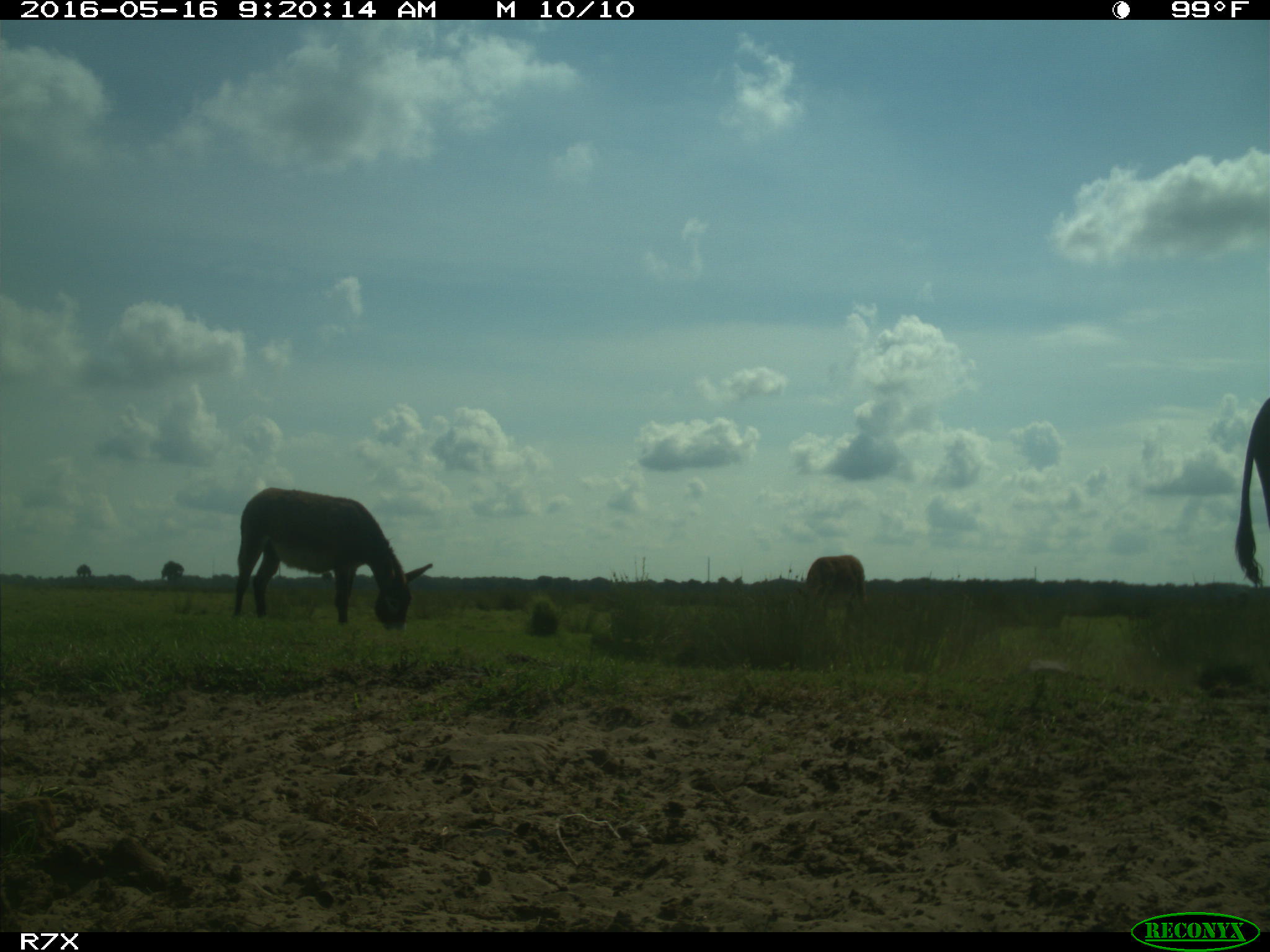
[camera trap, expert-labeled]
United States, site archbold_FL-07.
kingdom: Animalia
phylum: Chordata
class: Mammalia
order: Artiodactyla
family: Bovidae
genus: Bos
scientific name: Bos taurus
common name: domestic cow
Bos taurus (domestic cow).